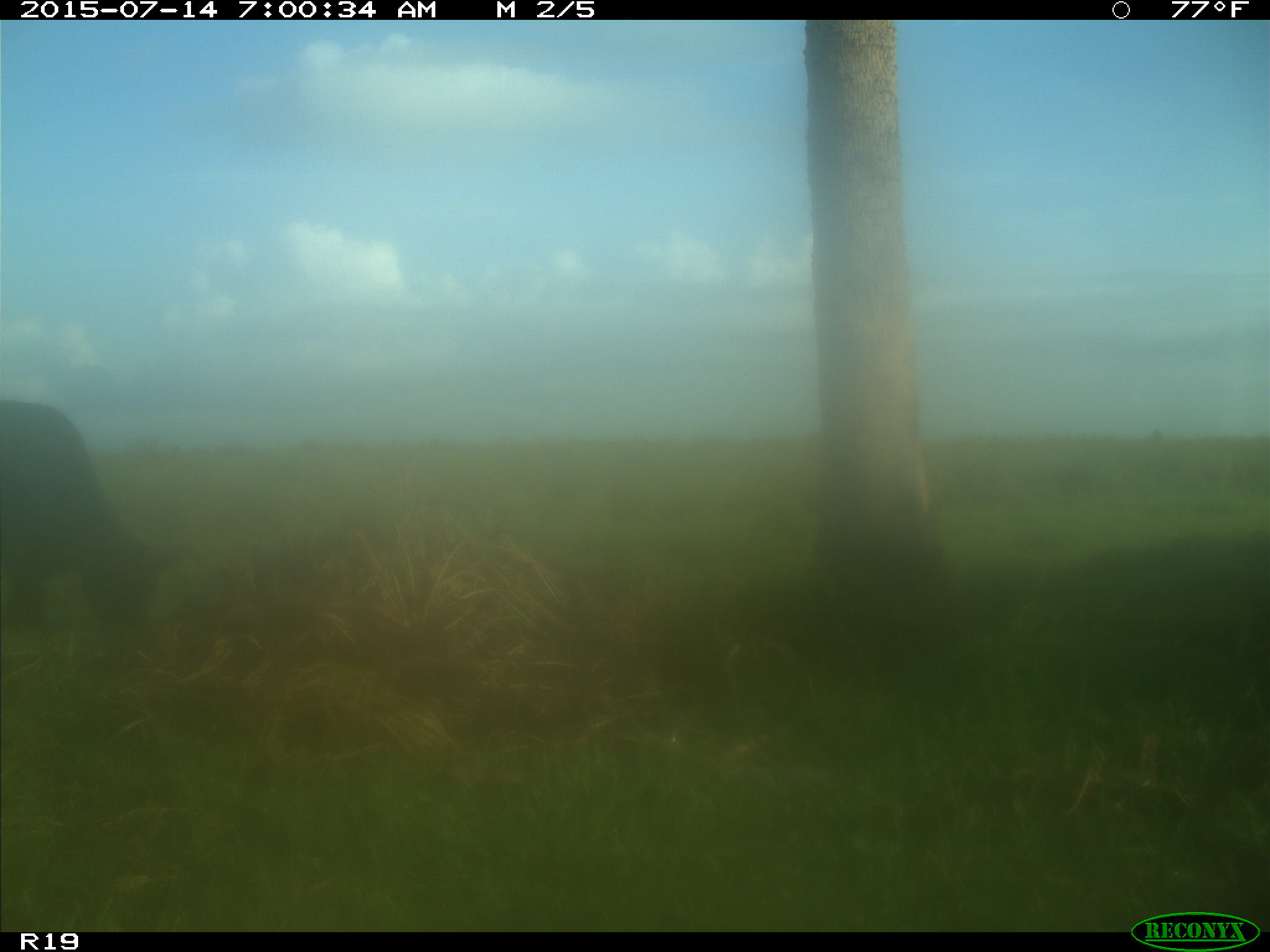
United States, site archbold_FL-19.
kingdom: Animalia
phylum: Chordata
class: Mammalia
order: Artiodactyla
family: Bovidae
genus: Bos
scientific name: Bos taurus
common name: domestic cow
Bos taurus (domestic cow).